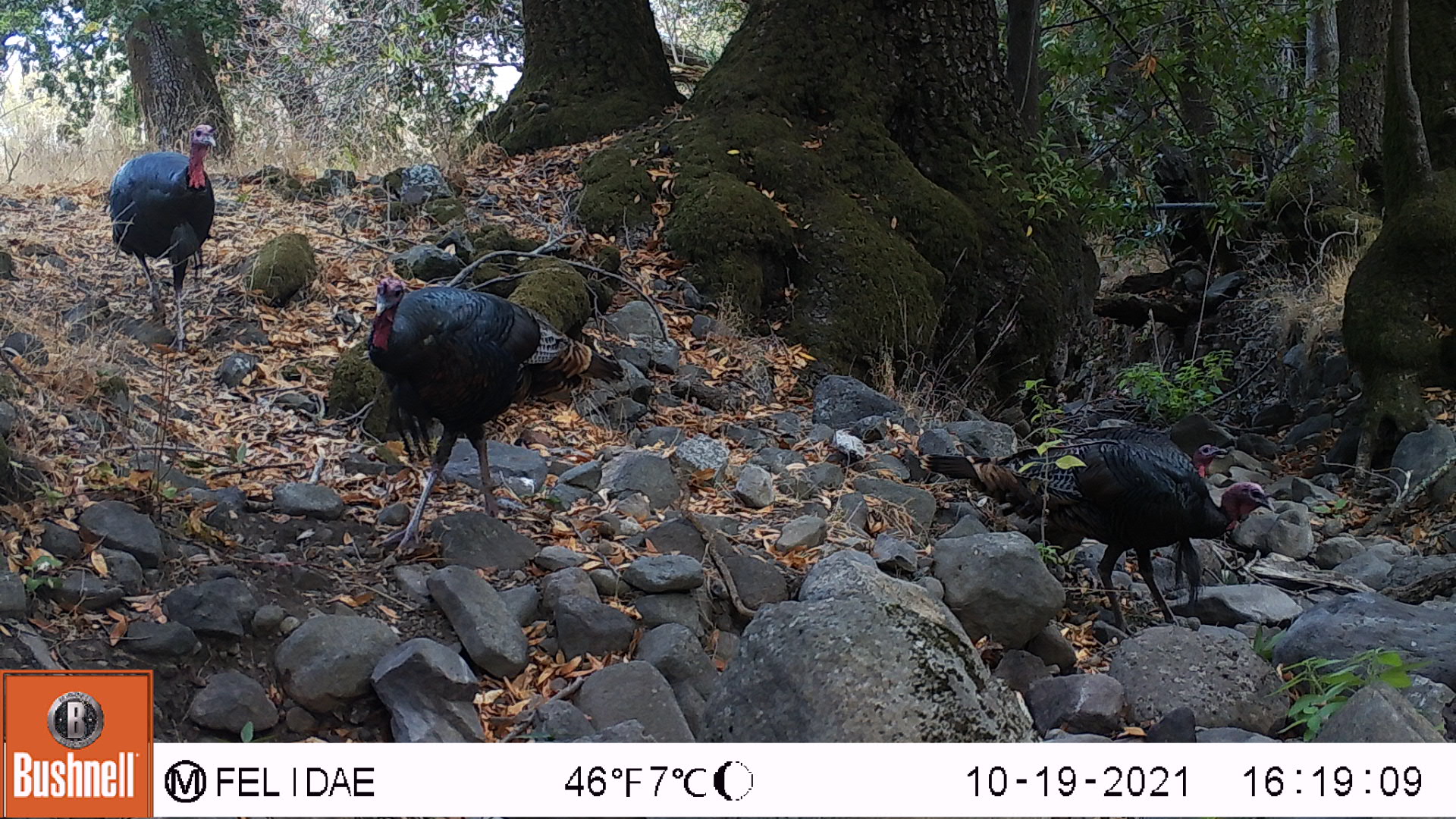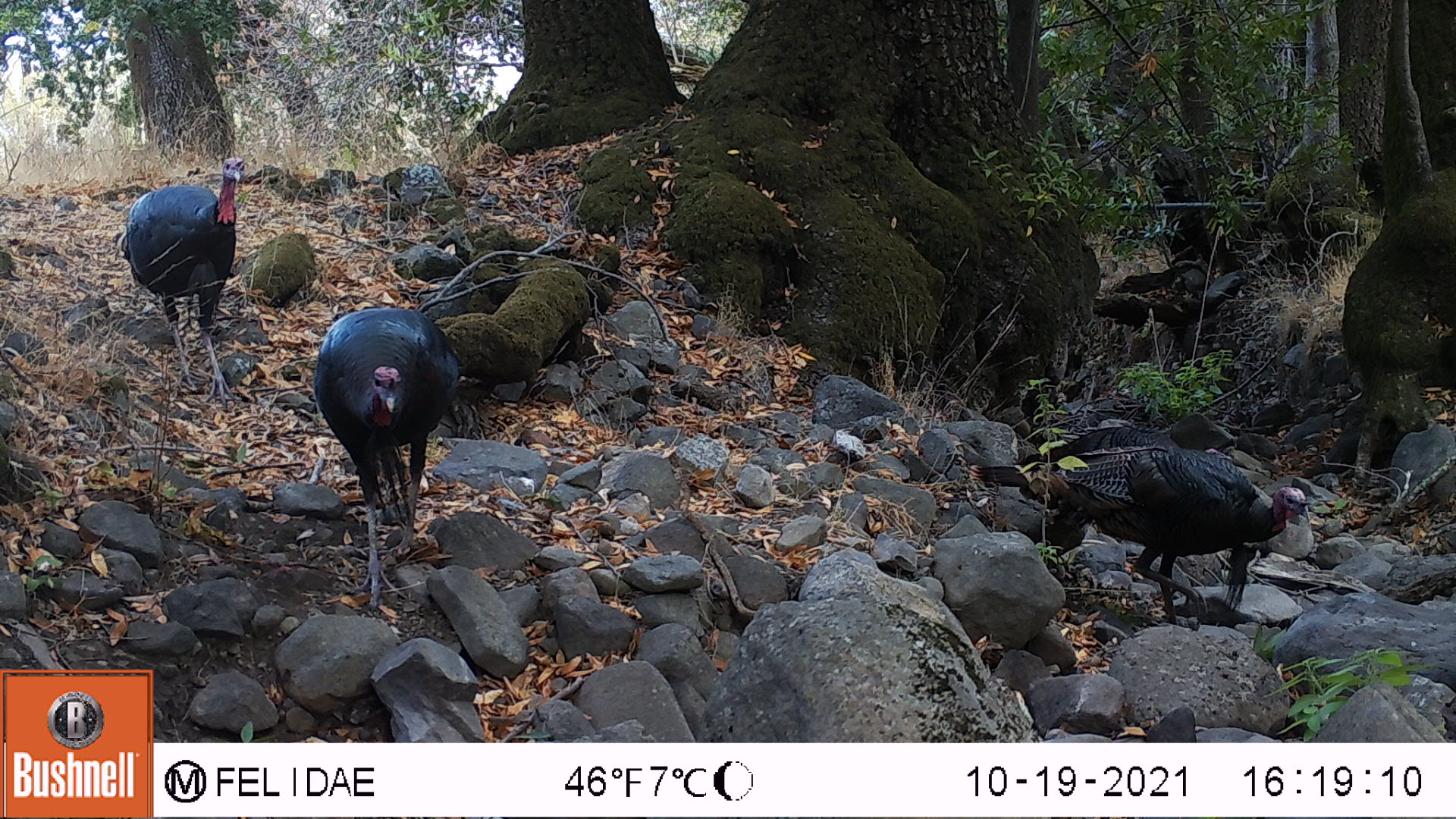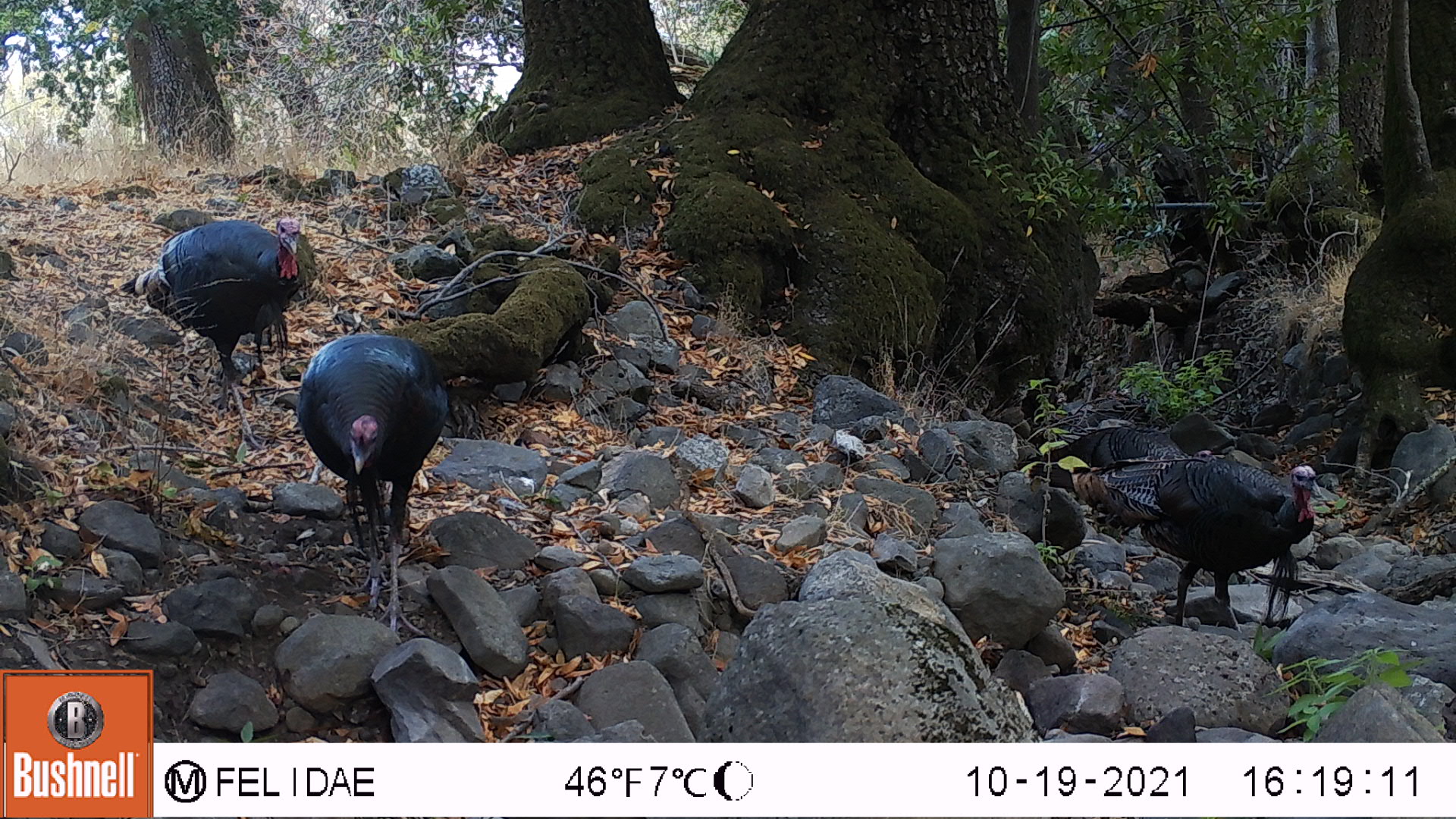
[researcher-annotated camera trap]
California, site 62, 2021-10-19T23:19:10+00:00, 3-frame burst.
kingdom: Animalia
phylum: Chordata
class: Aves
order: Galliformes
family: Phasianidae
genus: Meleagris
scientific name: Meleagris gallopavo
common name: turkey